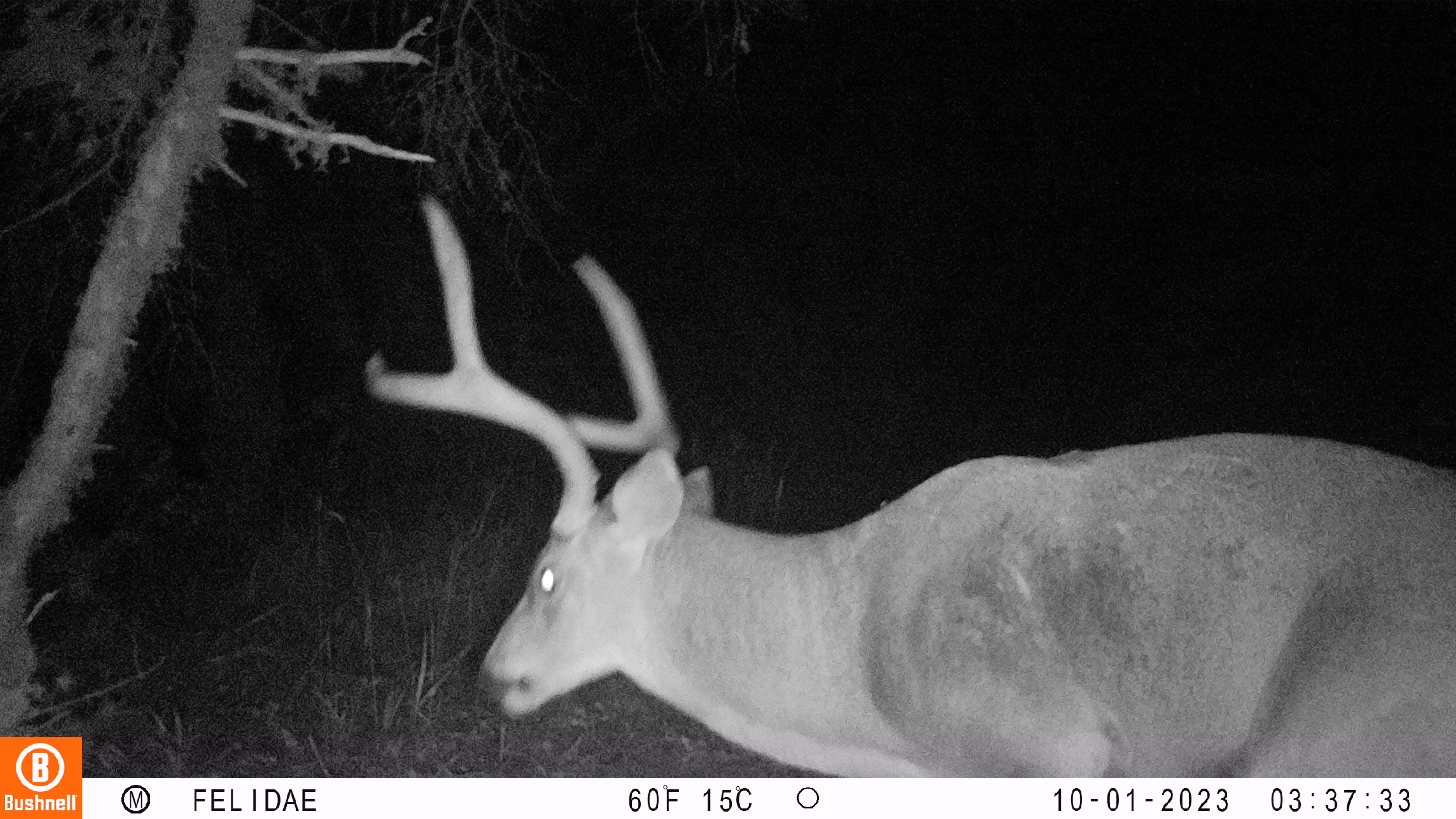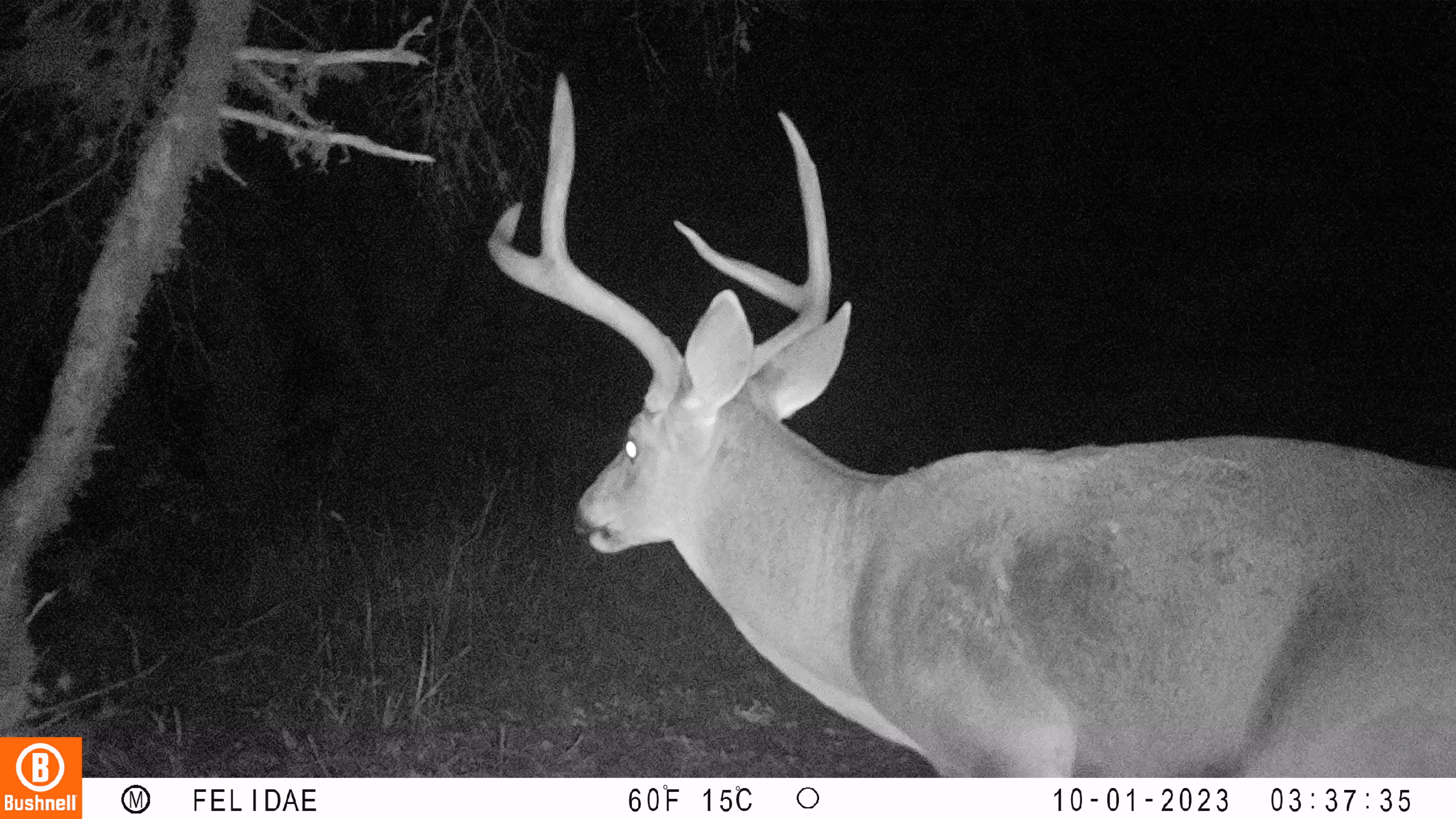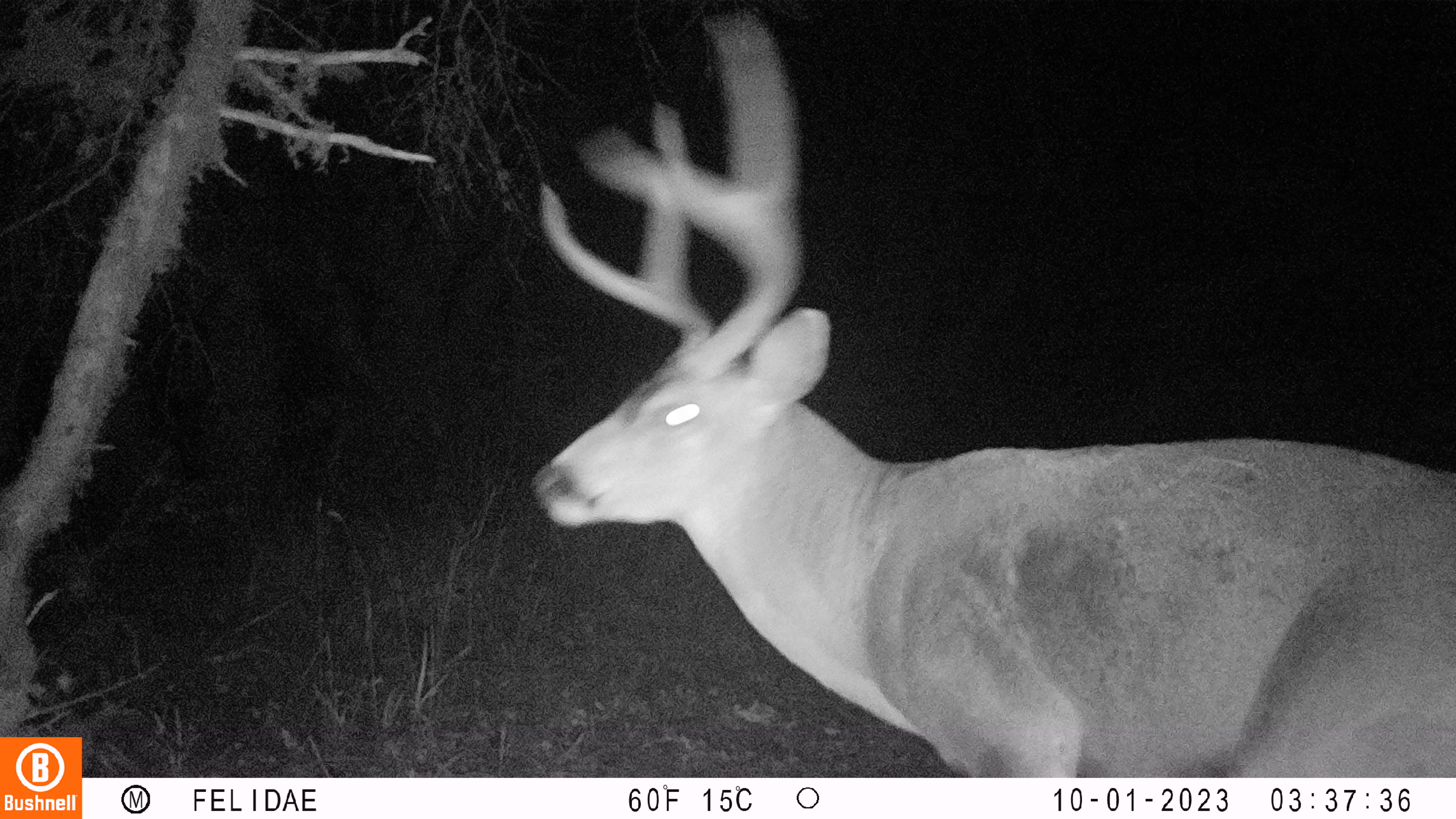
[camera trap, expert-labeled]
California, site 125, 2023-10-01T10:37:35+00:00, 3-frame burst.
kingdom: Animalia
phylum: Chordata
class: Mammalia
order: Artiodactyla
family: Cervidae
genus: Odocoileus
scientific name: Odocoileus hemionus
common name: mule deer